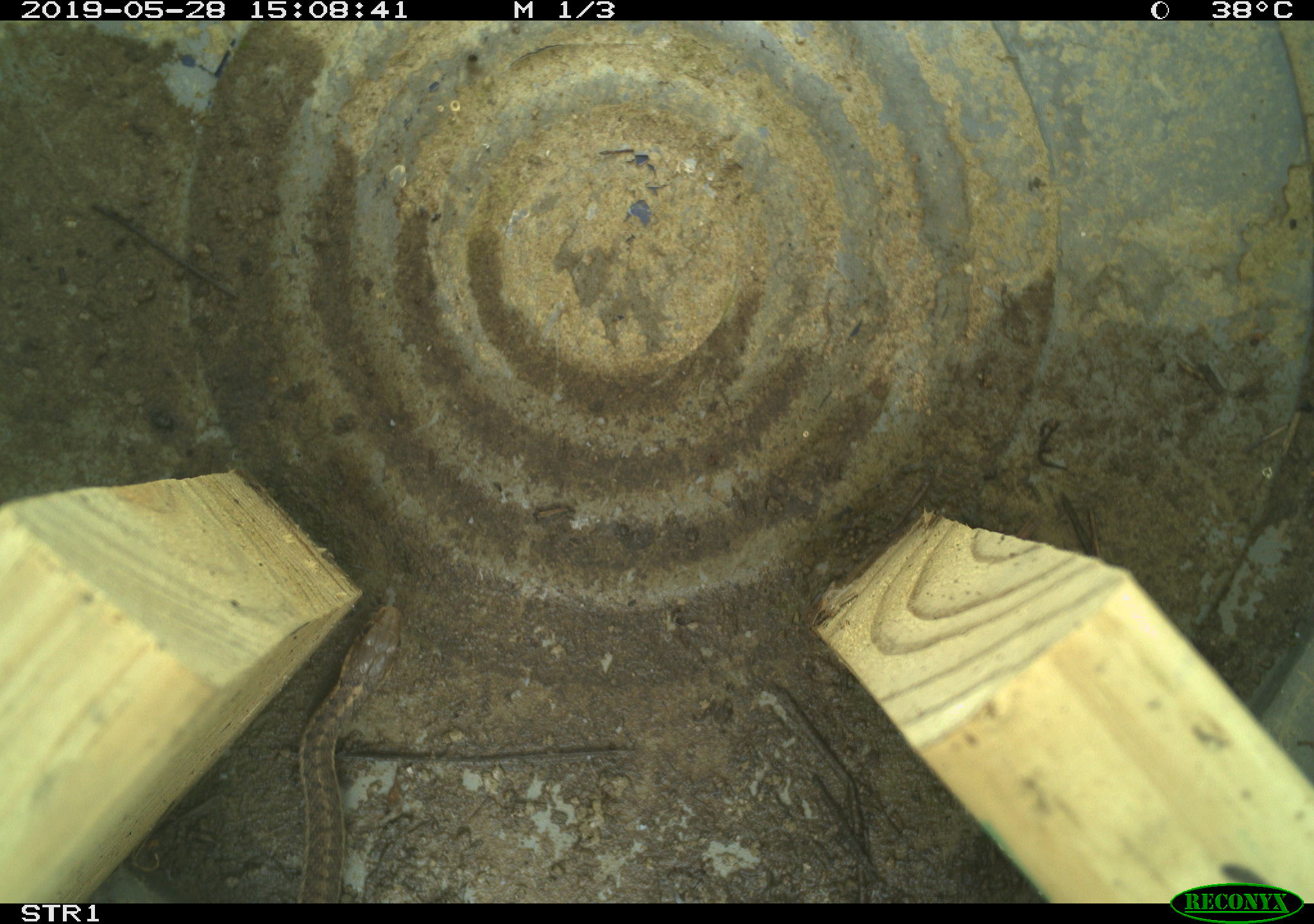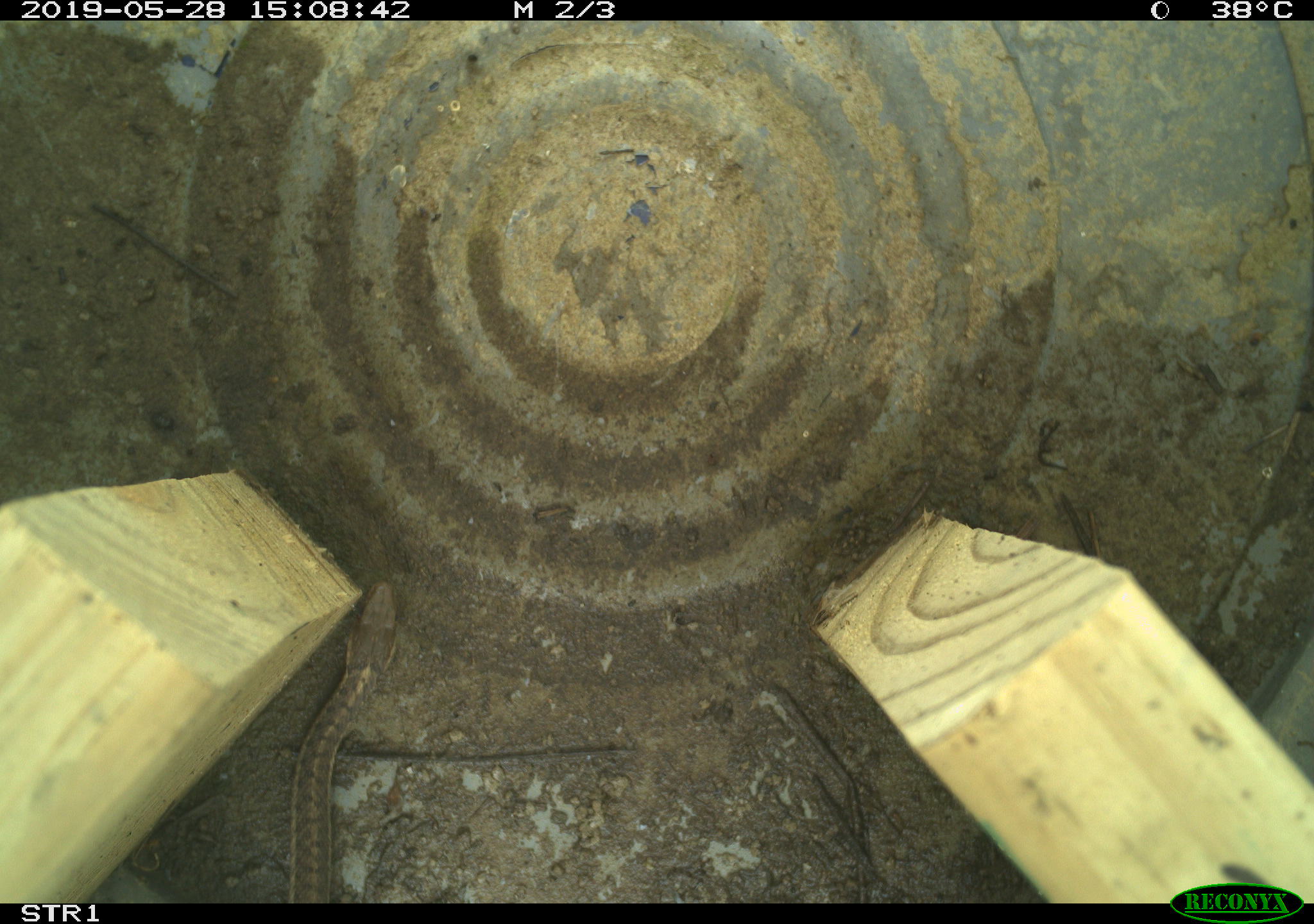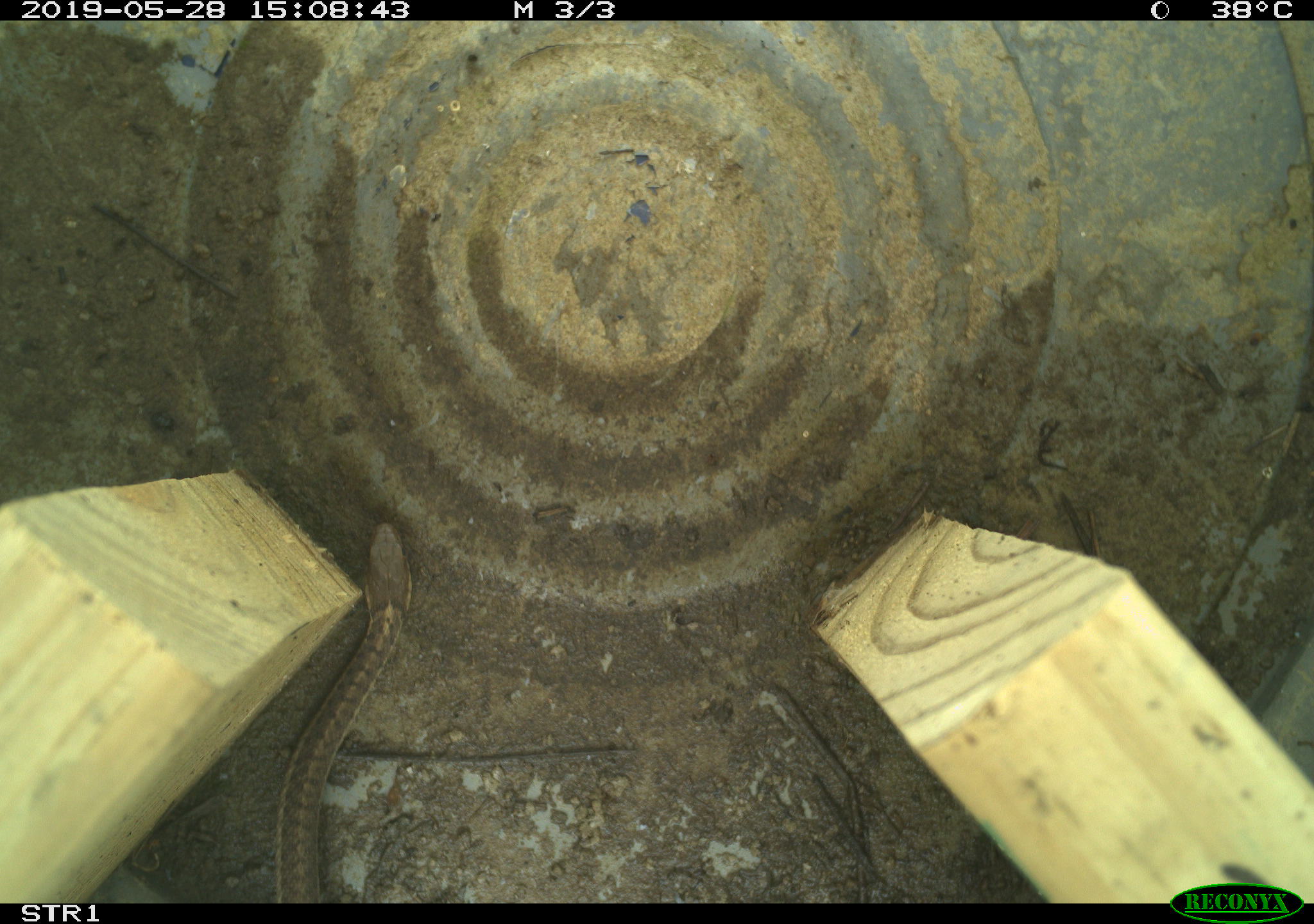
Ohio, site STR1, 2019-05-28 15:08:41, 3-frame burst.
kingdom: Animalia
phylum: Chordata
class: Reptilia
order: Squamata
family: Colubridae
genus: Thamnophis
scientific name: Thamnophis sirtalis sirtalis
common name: eastern gartersnake